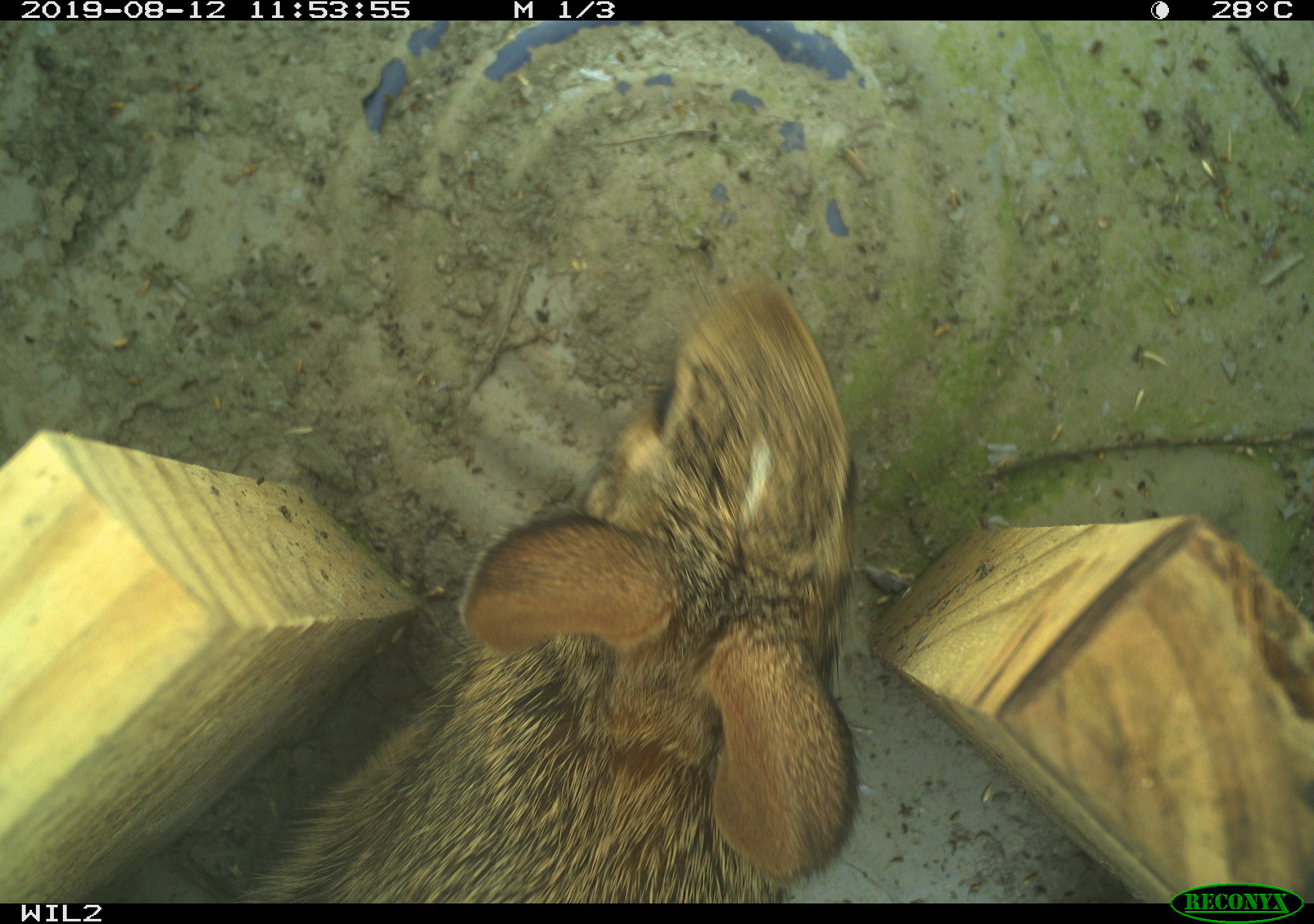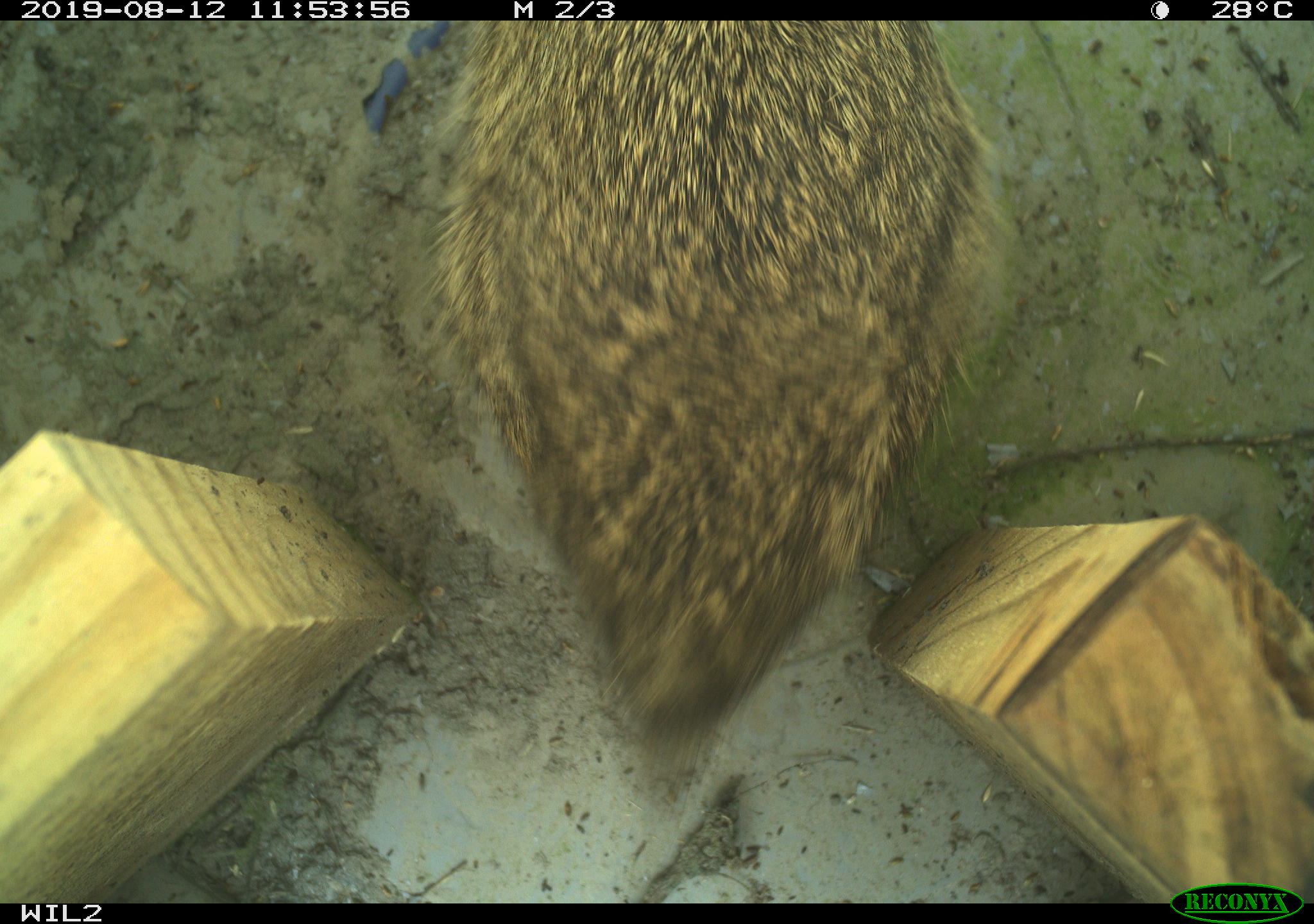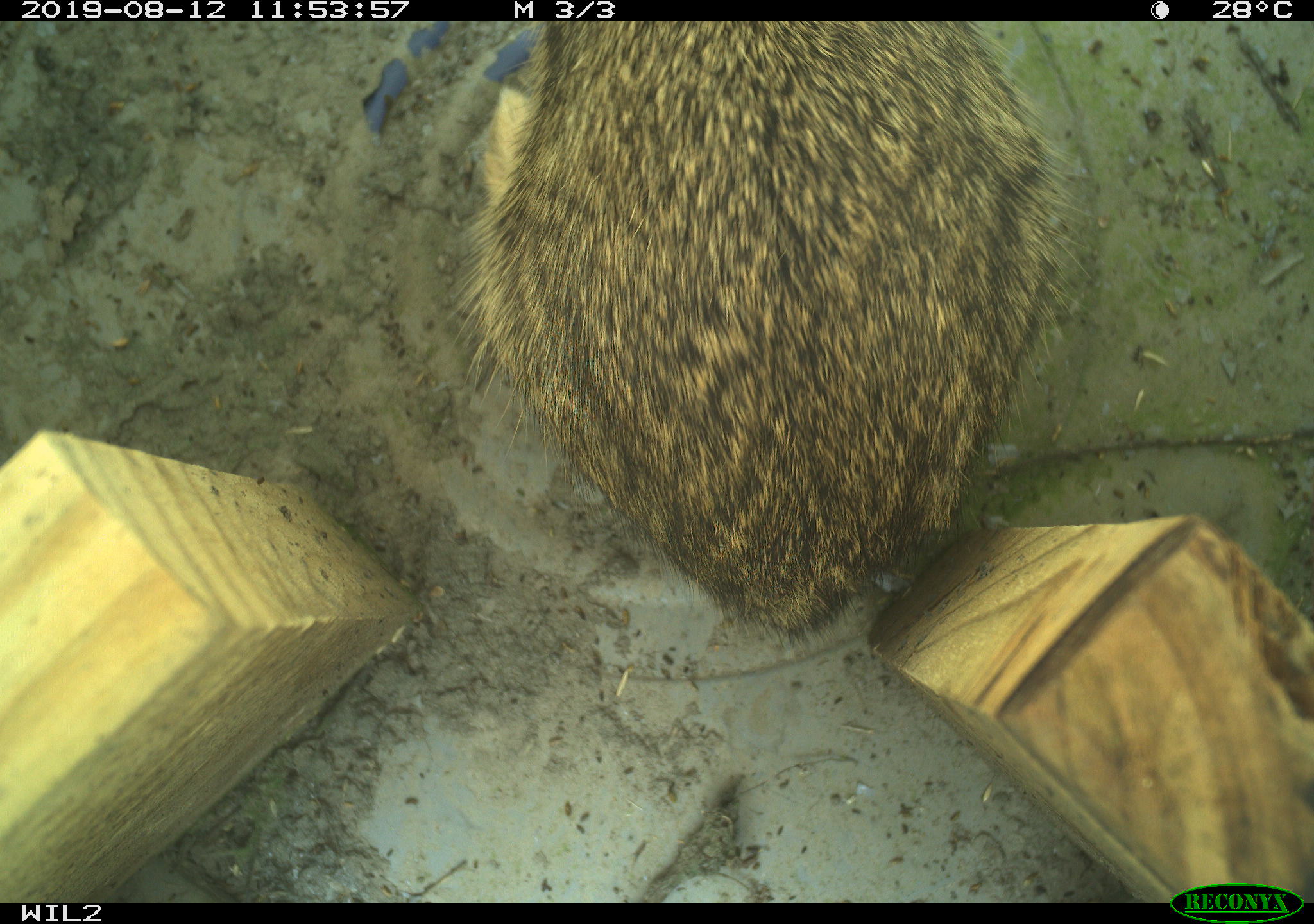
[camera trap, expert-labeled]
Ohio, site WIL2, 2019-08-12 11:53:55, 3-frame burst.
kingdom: Animalia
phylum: Chordata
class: Mammalia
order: Lagomorpha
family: Leporidae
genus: Sylvilagus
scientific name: Sylvilagus floridanus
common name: eastern cottontail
Eastern cottontail (Sylvilagus floridanus).